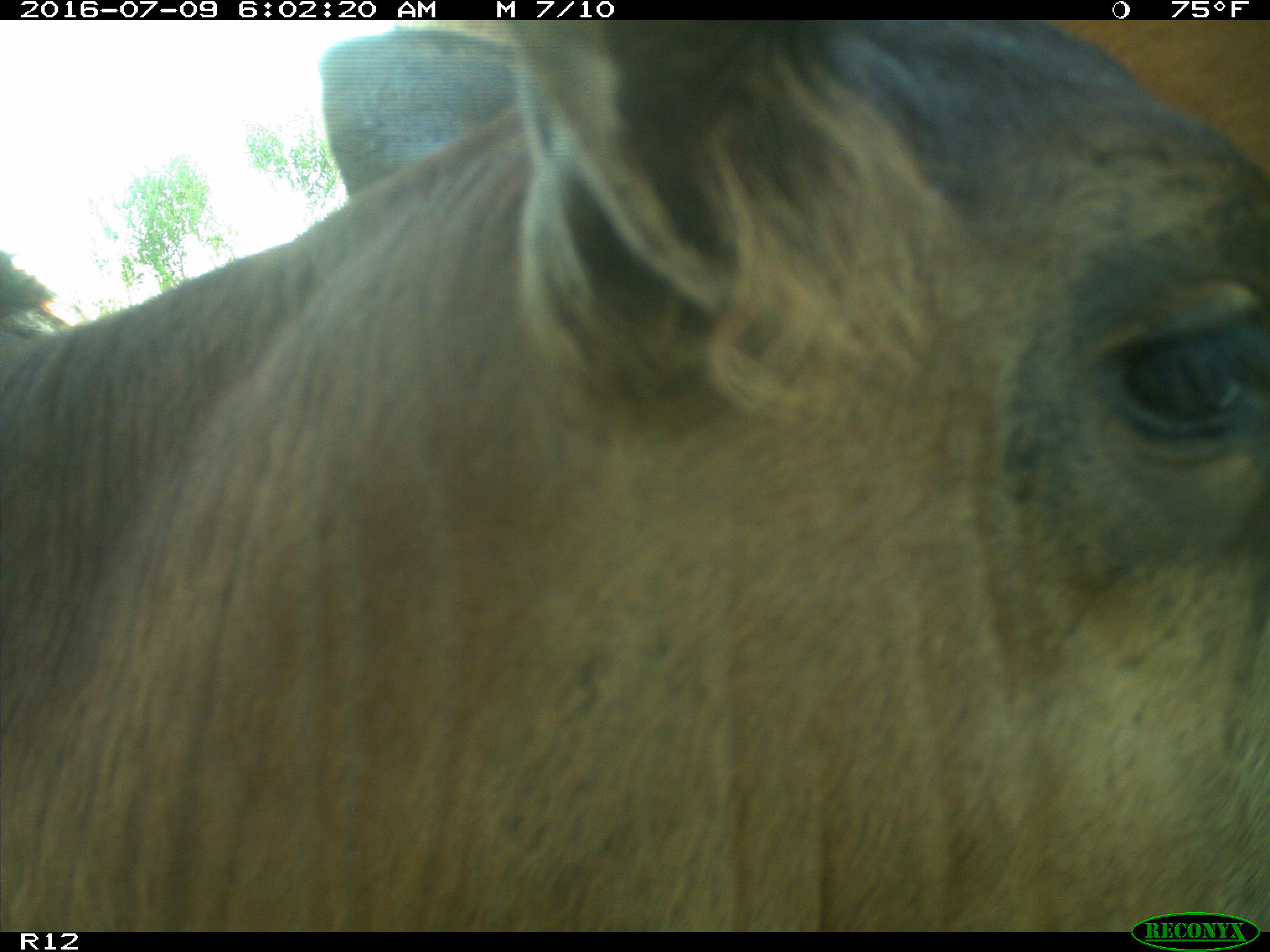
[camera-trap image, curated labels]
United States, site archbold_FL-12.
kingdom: Animalia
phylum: Chordata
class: Mammalia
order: Artiodactyla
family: Bovidae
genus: Bos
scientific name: Bos taurus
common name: domestic cow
Bos taurus (domestic cow).